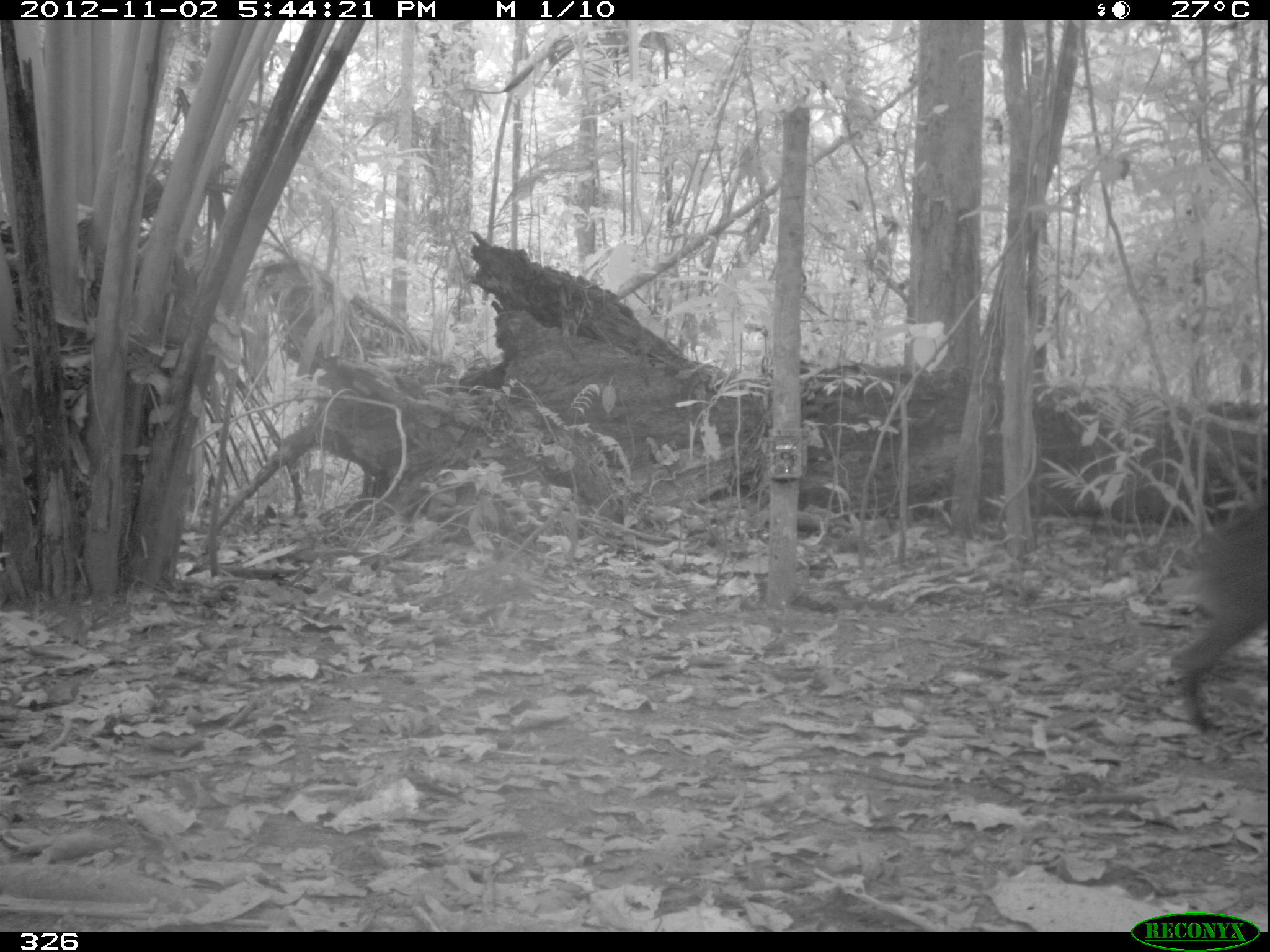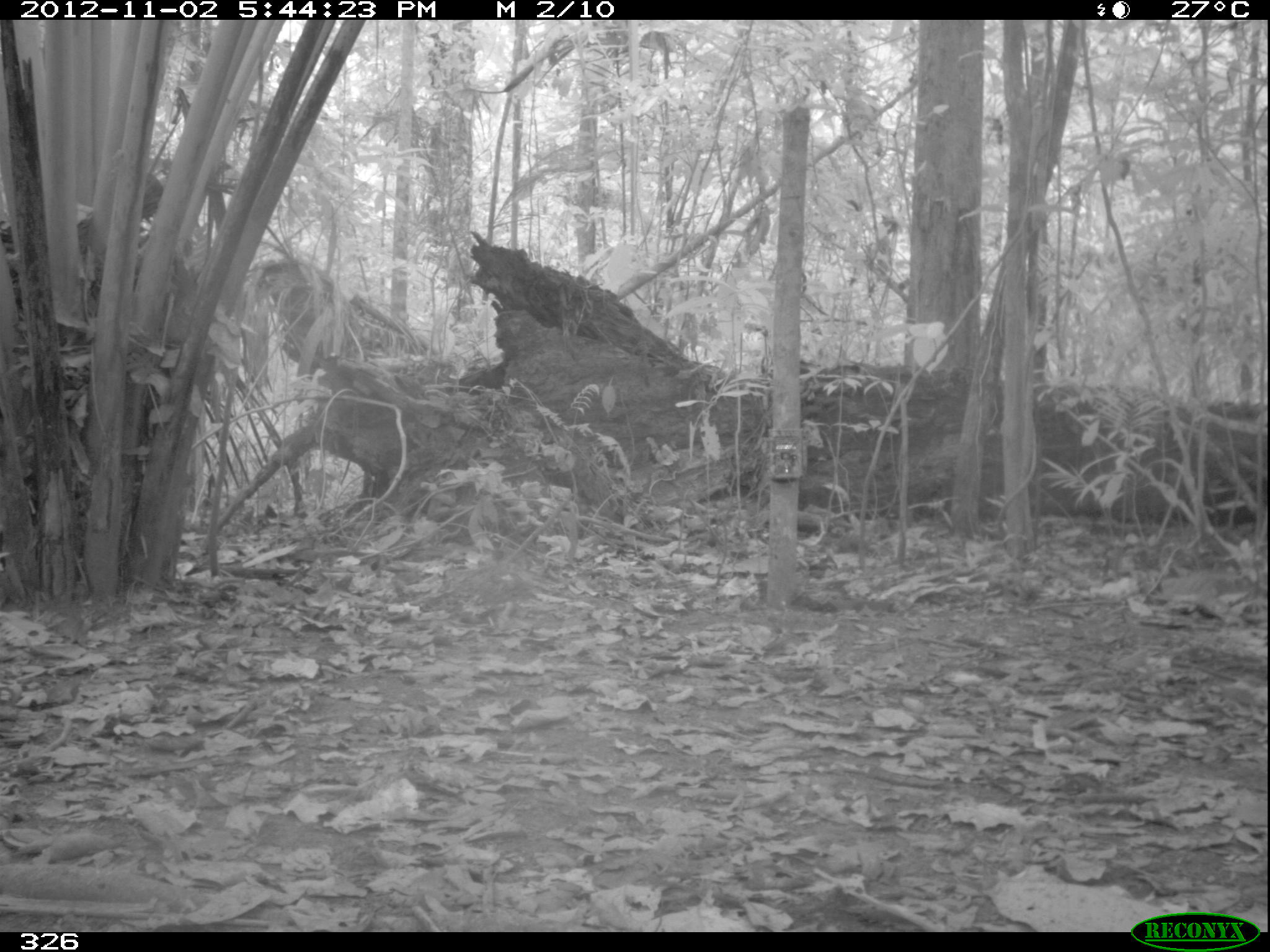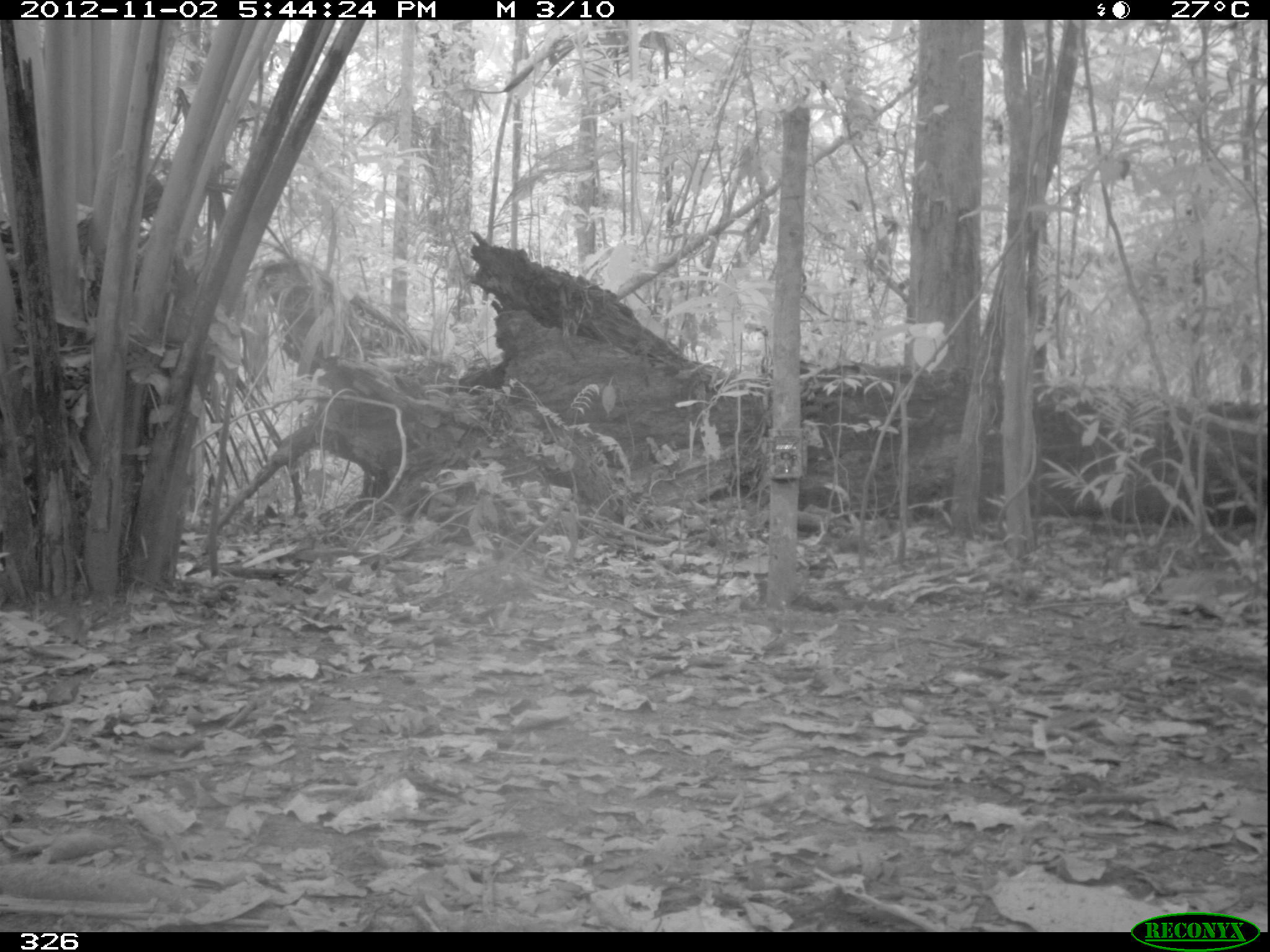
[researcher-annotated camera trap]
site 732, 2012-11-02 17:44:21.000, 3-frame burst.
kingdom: Animalia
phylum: Chordata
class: Mammalia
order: Artiodactyla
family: Tayassuidae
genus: Tayassu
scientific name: Tayassu pecari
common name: white-lipped peccary